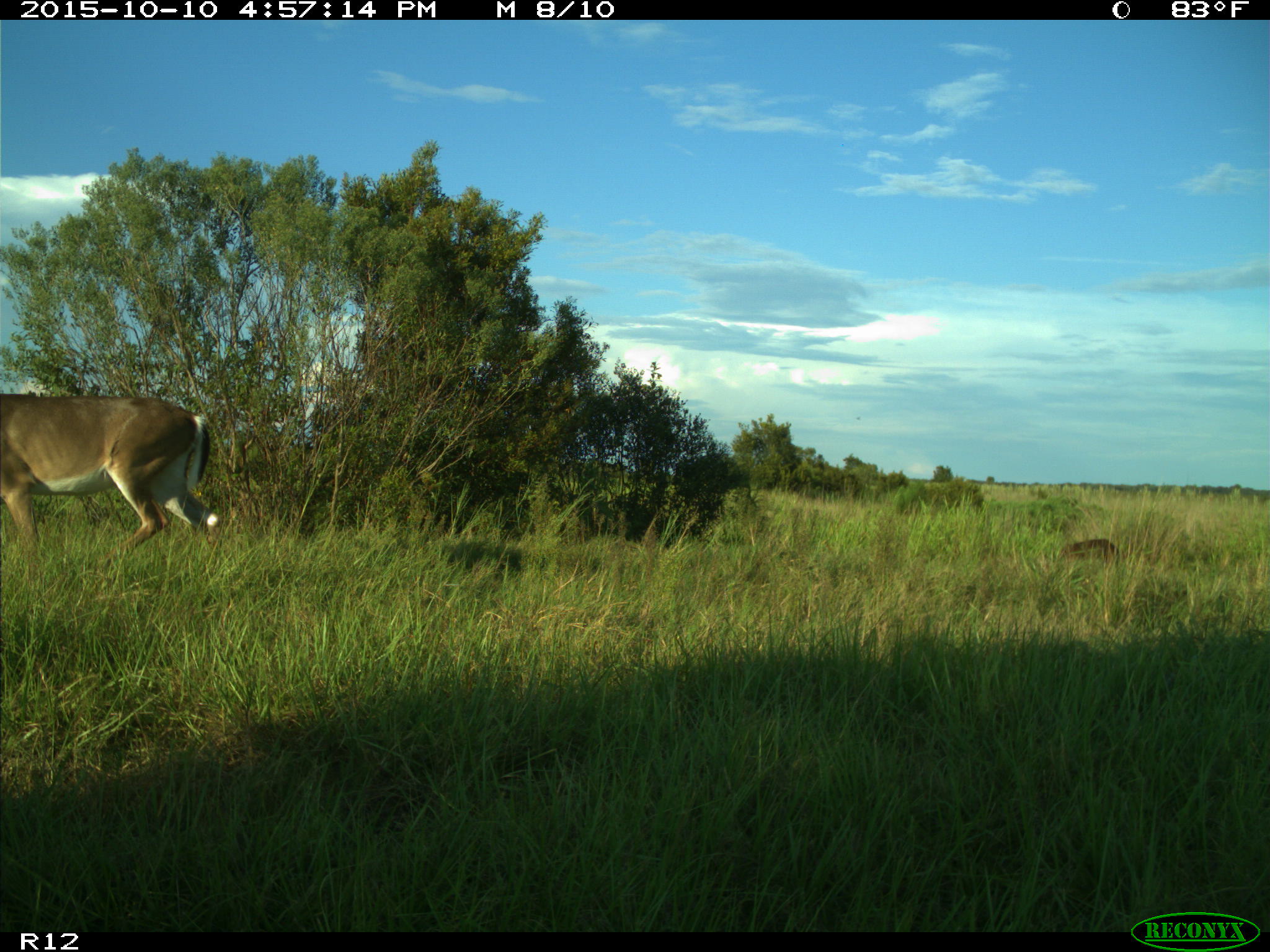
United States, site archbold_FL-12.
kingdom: Animalia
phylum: Chordata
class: Mammalia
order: Artiodactyla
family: Cervidae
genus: Odocoileus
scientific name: Odocoileus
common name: deer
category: unidentified deer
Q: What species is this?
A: Unidentified deer (deer) (Odocoileus).